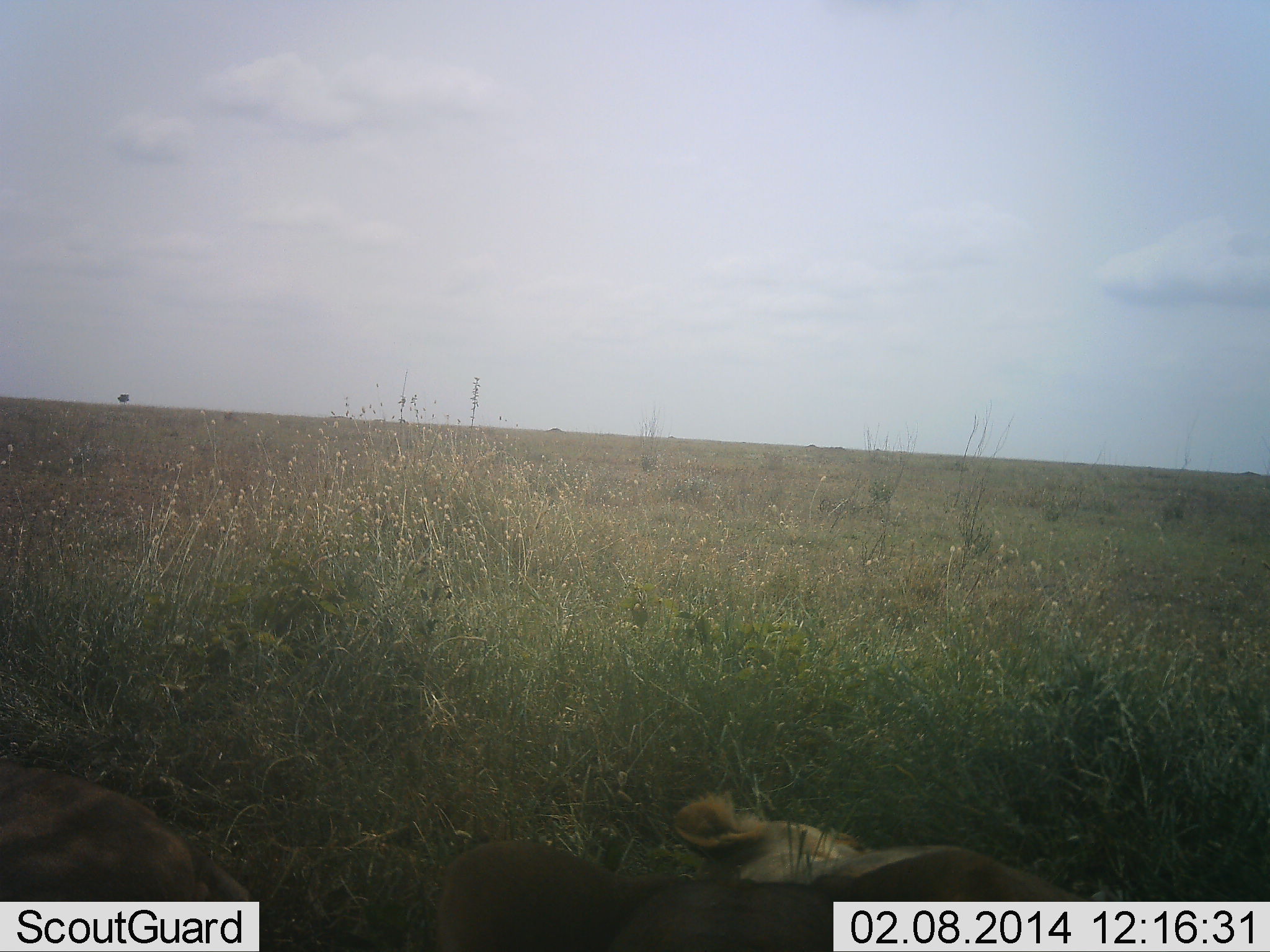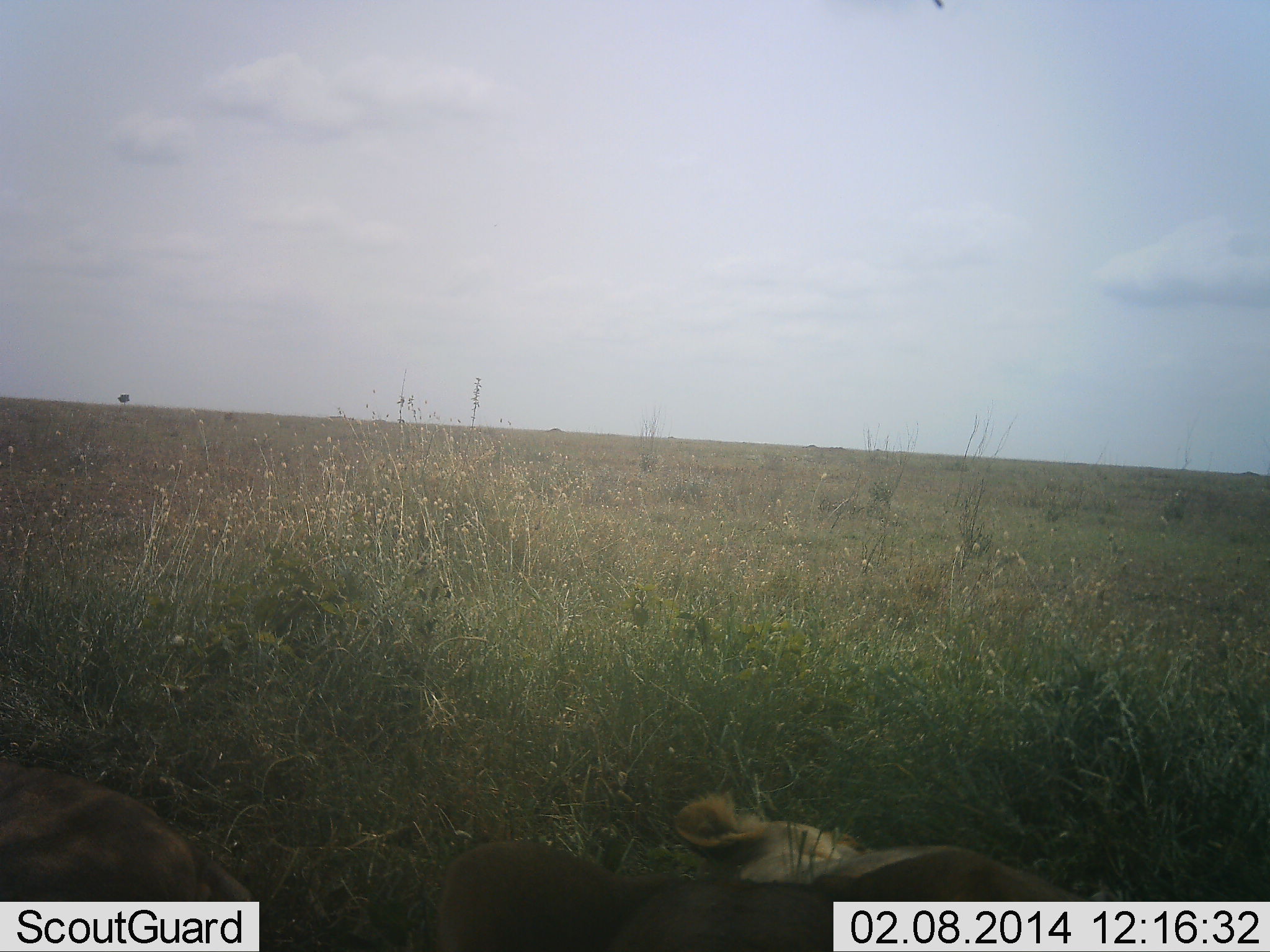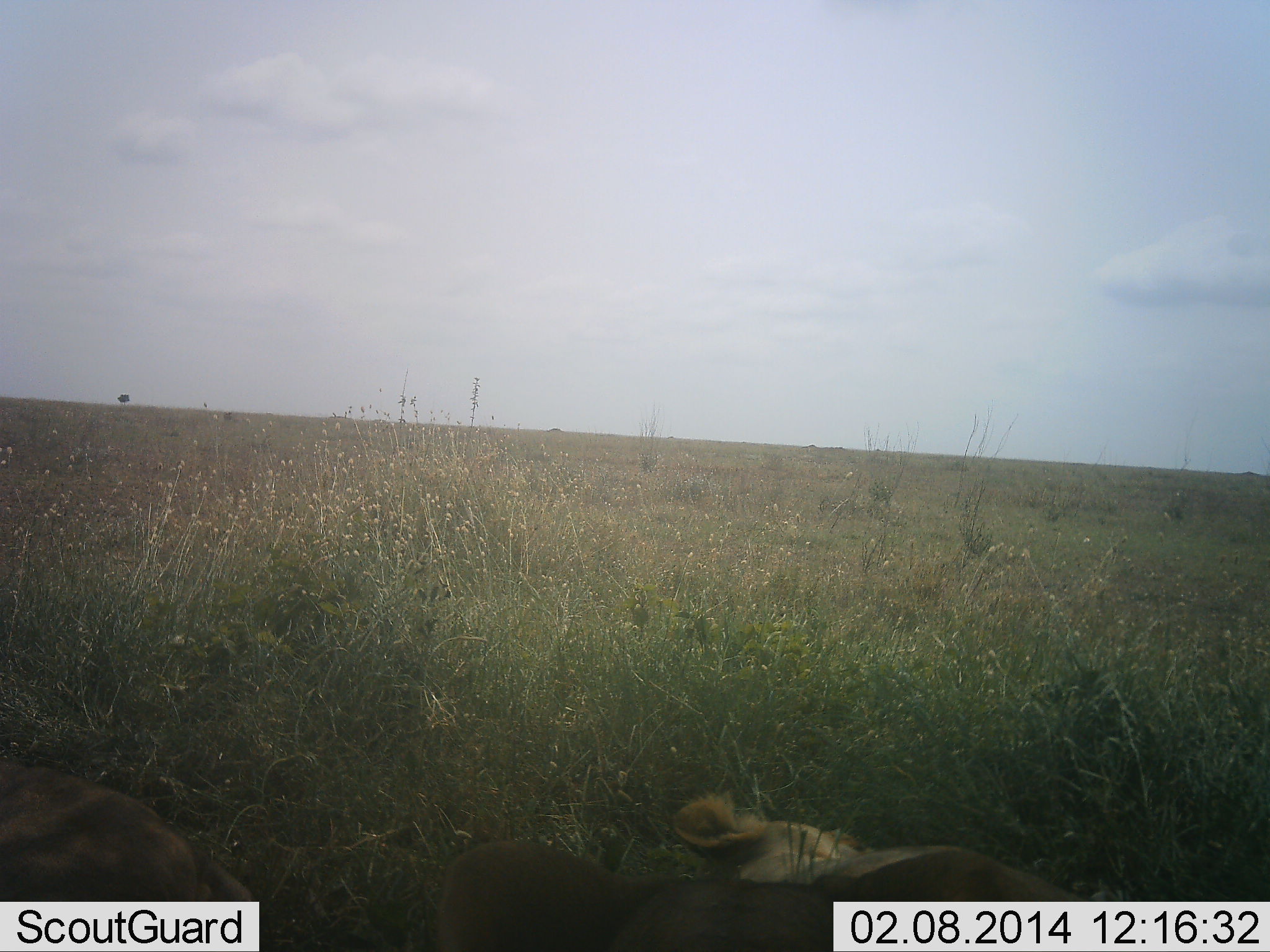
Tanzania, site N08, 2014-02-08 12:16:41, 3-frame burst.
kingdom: Animalia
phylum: Chordata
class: Mammalia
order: Carnivora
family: Felidae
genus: Panthera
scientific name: Panthera leo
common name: lion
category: lionfemale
Lionfemale (lion) (Panthera leo), count 2. Behavior (volunteer vote fractions): standing 0%, resting 100%, moving 0%, interacting 0%. Young present (vote fraction): 10%. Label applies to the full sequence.